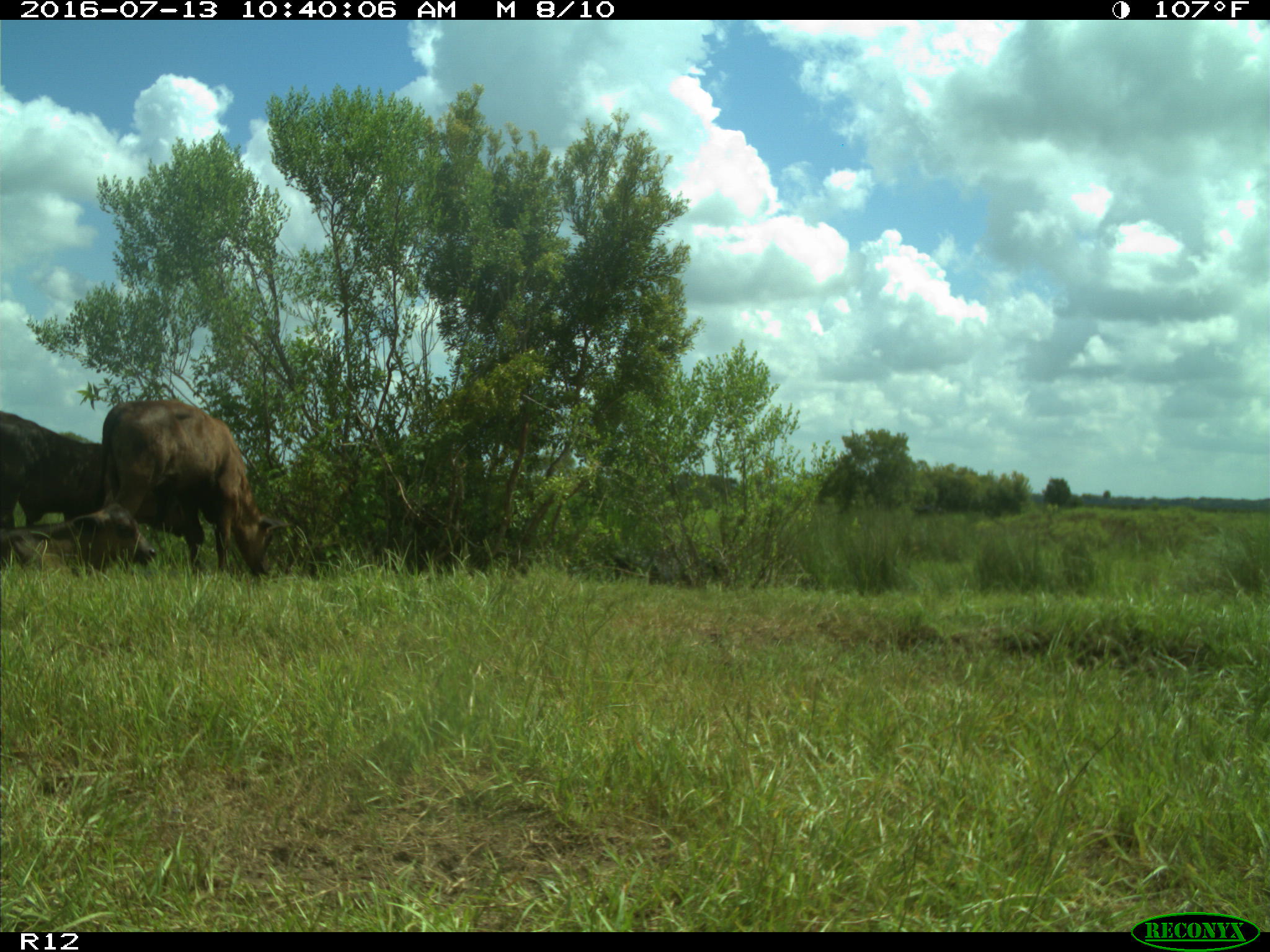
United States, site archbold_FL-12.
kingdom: Animalia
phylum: Chordata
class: Mammalia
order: Artiodactyla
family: Bovidae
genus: Bos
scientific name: Bos taurus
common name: domestic cow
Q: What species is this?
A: Bos taurus (domestic cow).